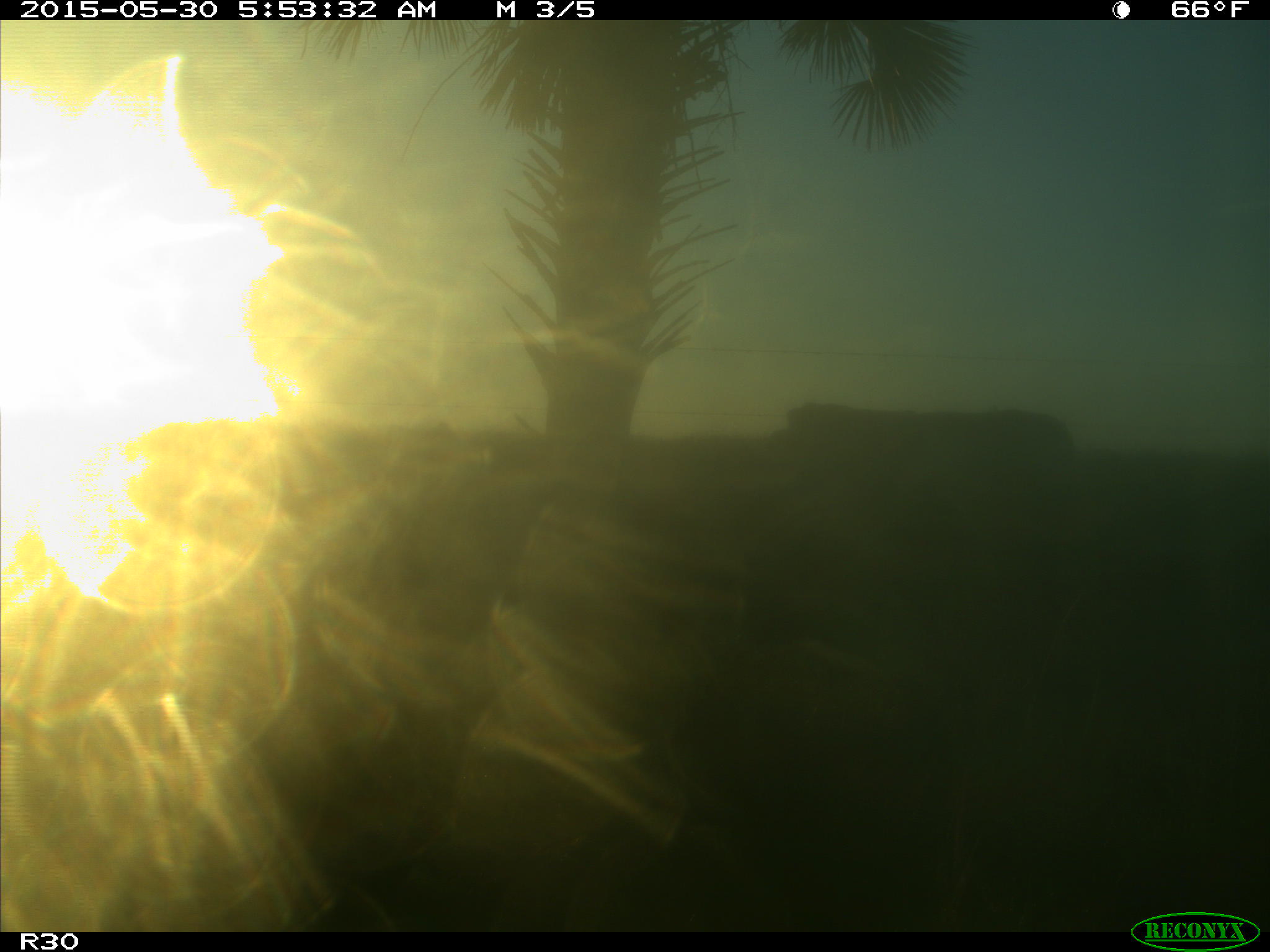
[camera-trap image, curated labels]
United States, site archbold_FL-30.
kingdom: Animalia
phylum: Chordata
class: Mammalia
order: Artiodactyla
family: Bovidae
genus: Bos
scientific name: Bos taurus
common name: domestic cow